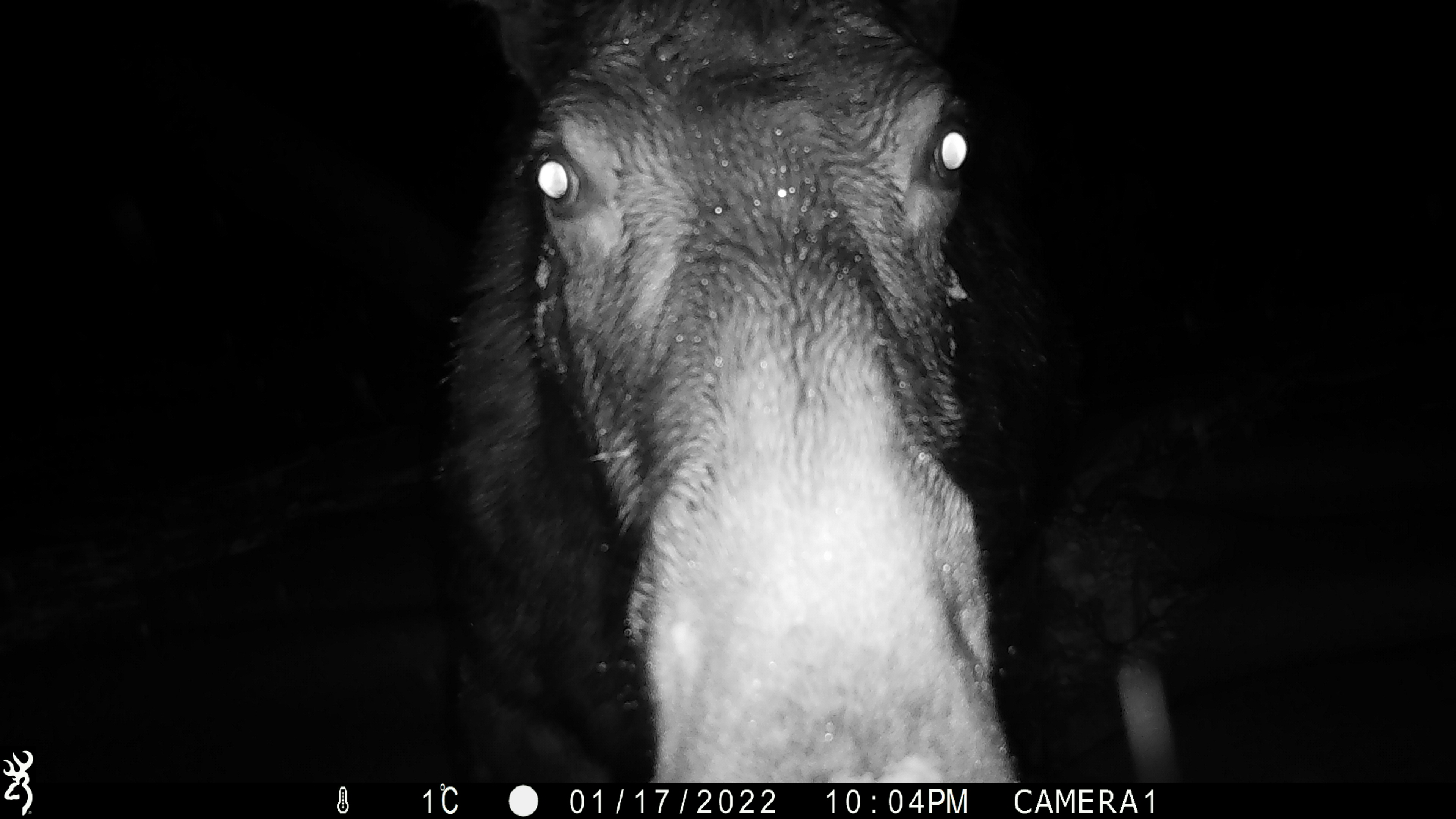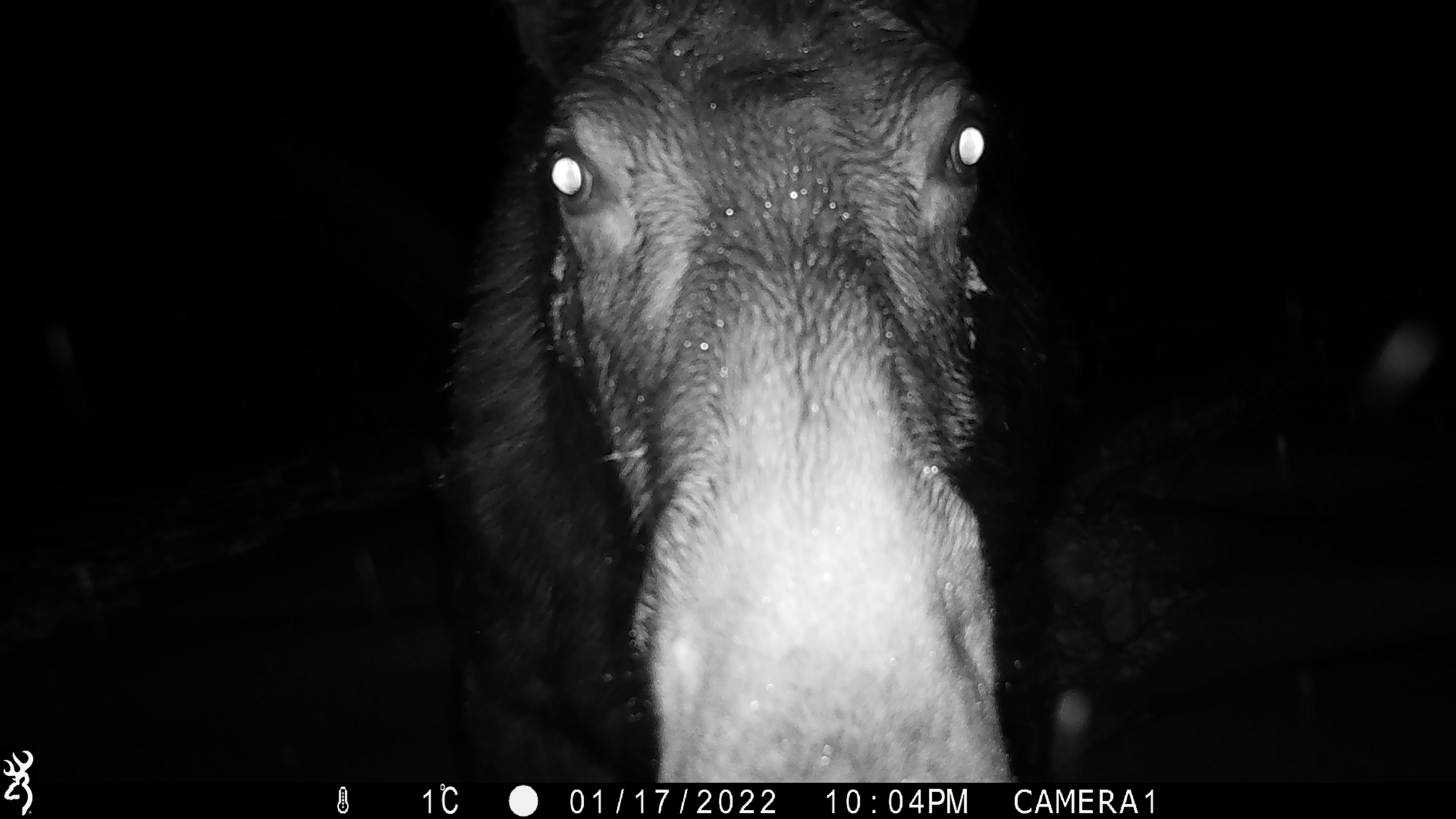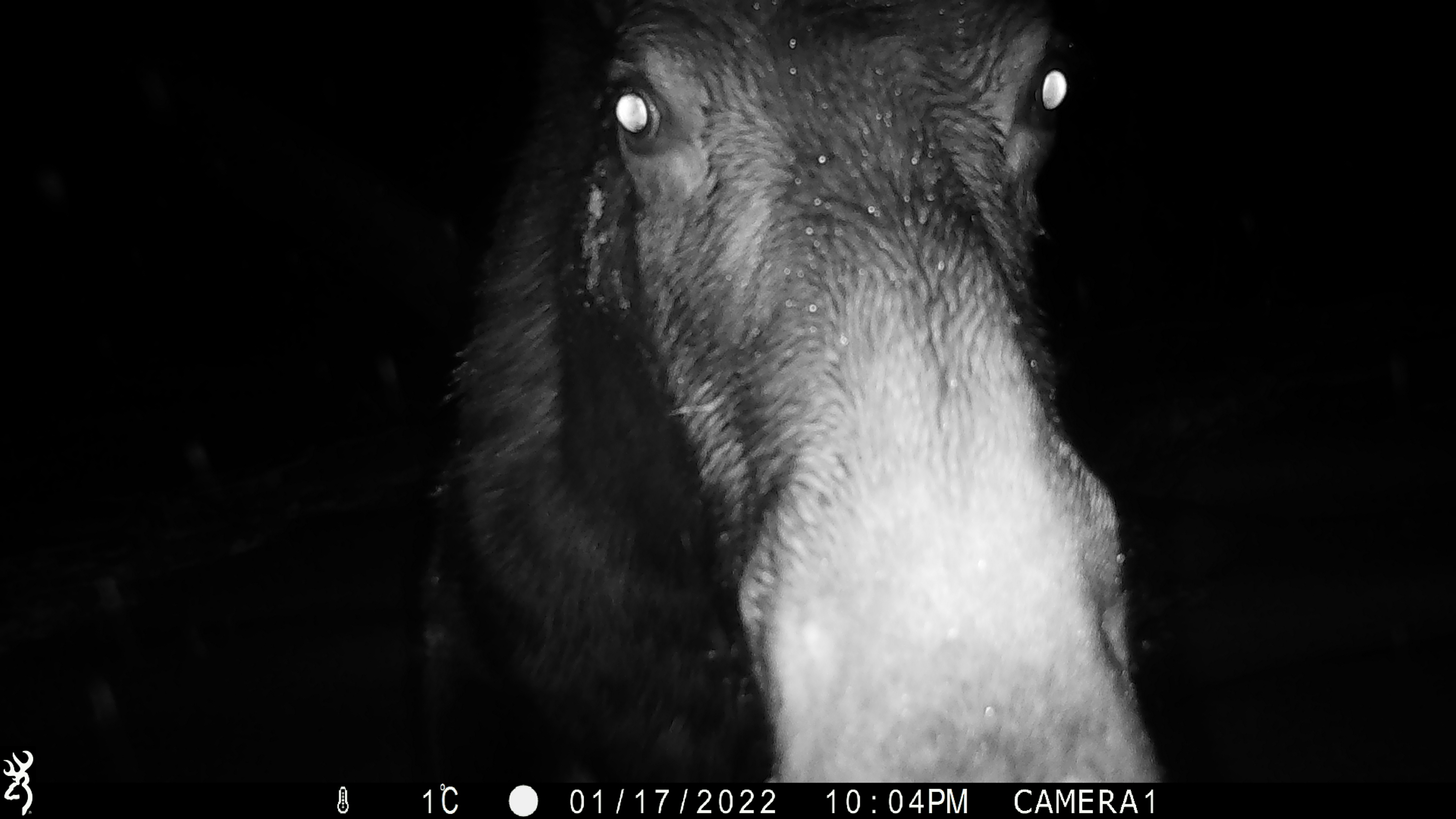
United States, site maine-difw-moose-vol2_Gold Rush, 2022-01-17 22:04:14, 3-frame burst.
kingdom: Animalia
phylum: Chordata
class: Mammalia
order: Artiodactyla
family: Cervidae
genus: Alces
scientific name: Alces alces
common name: moose